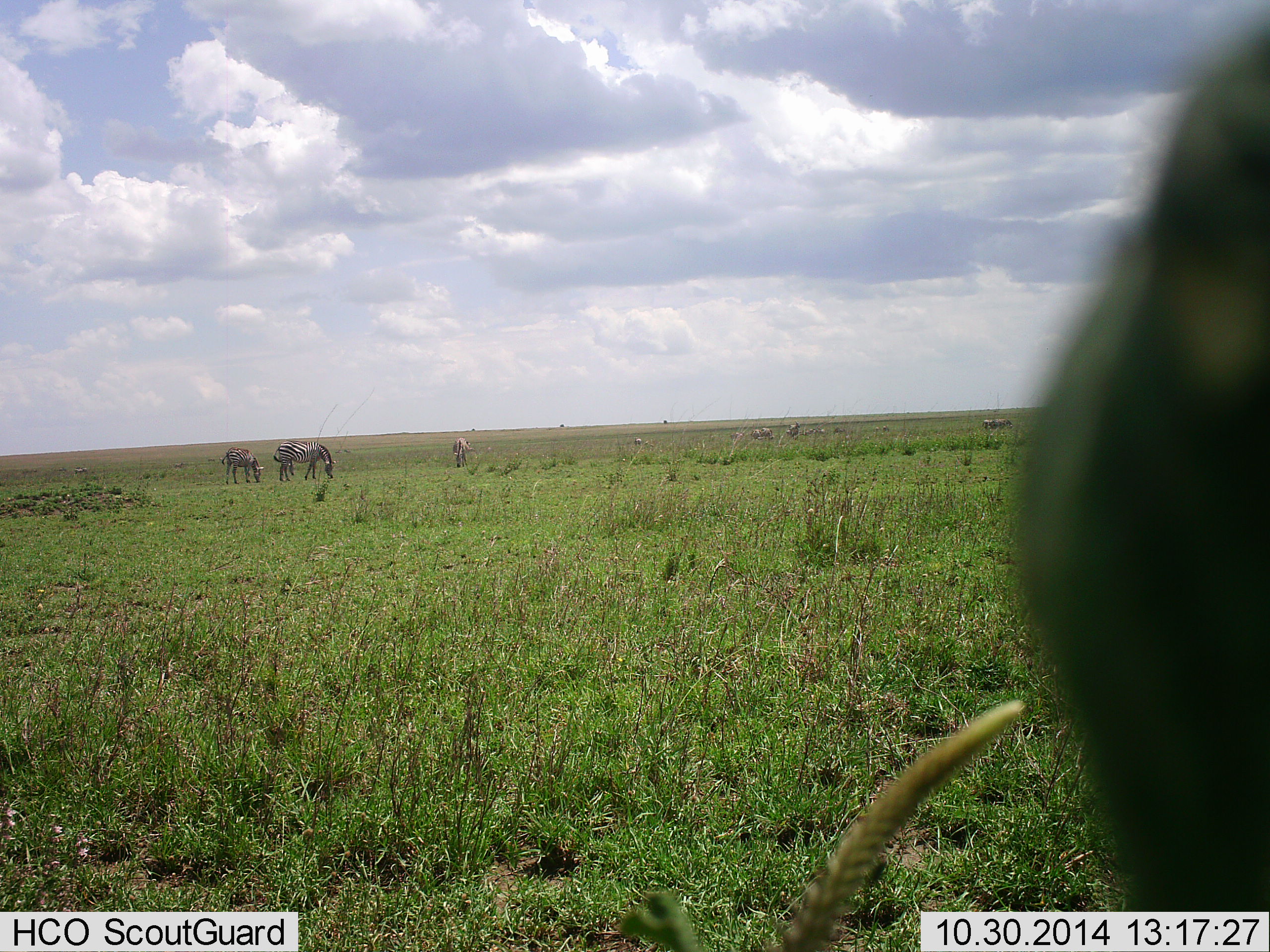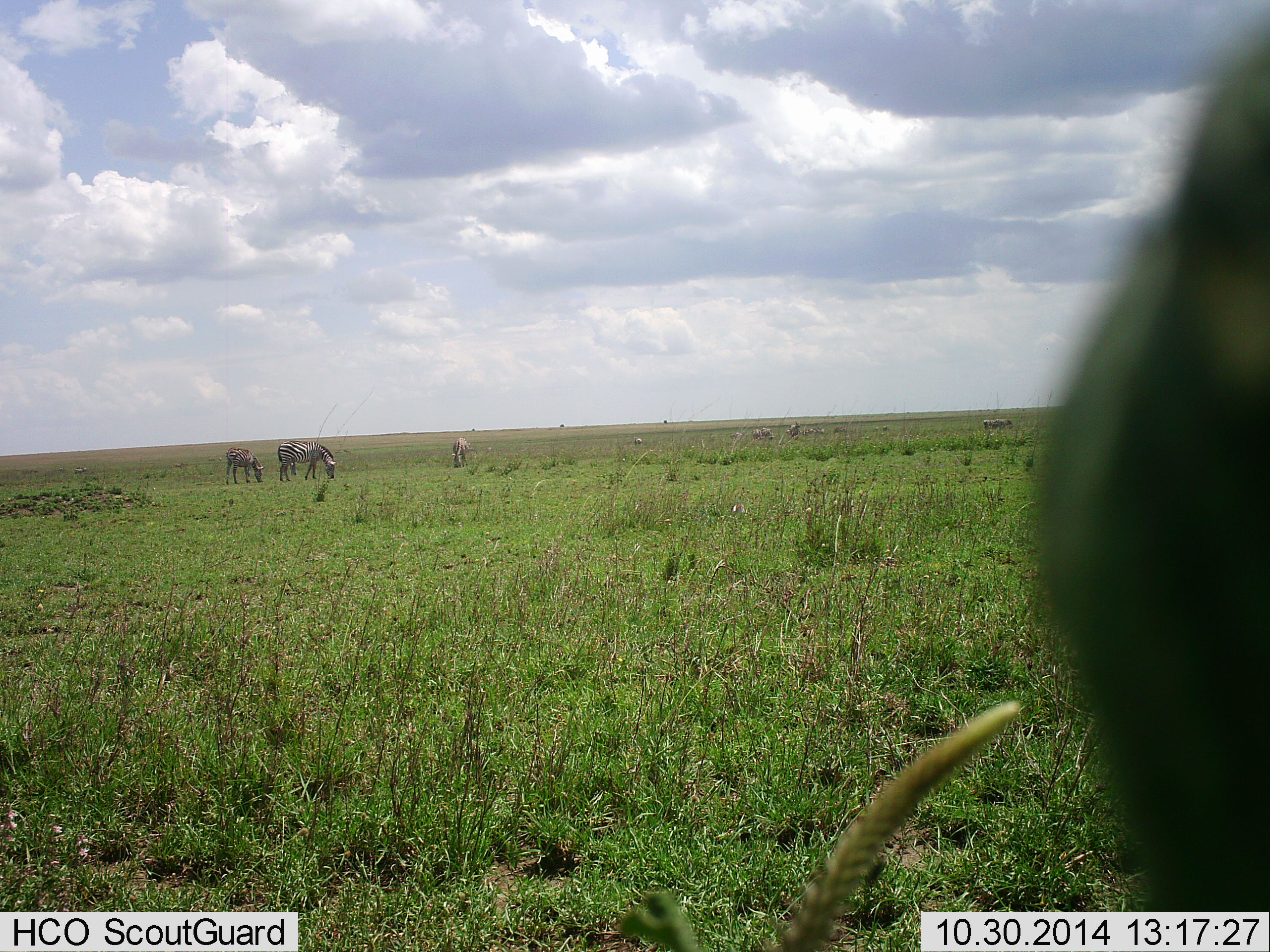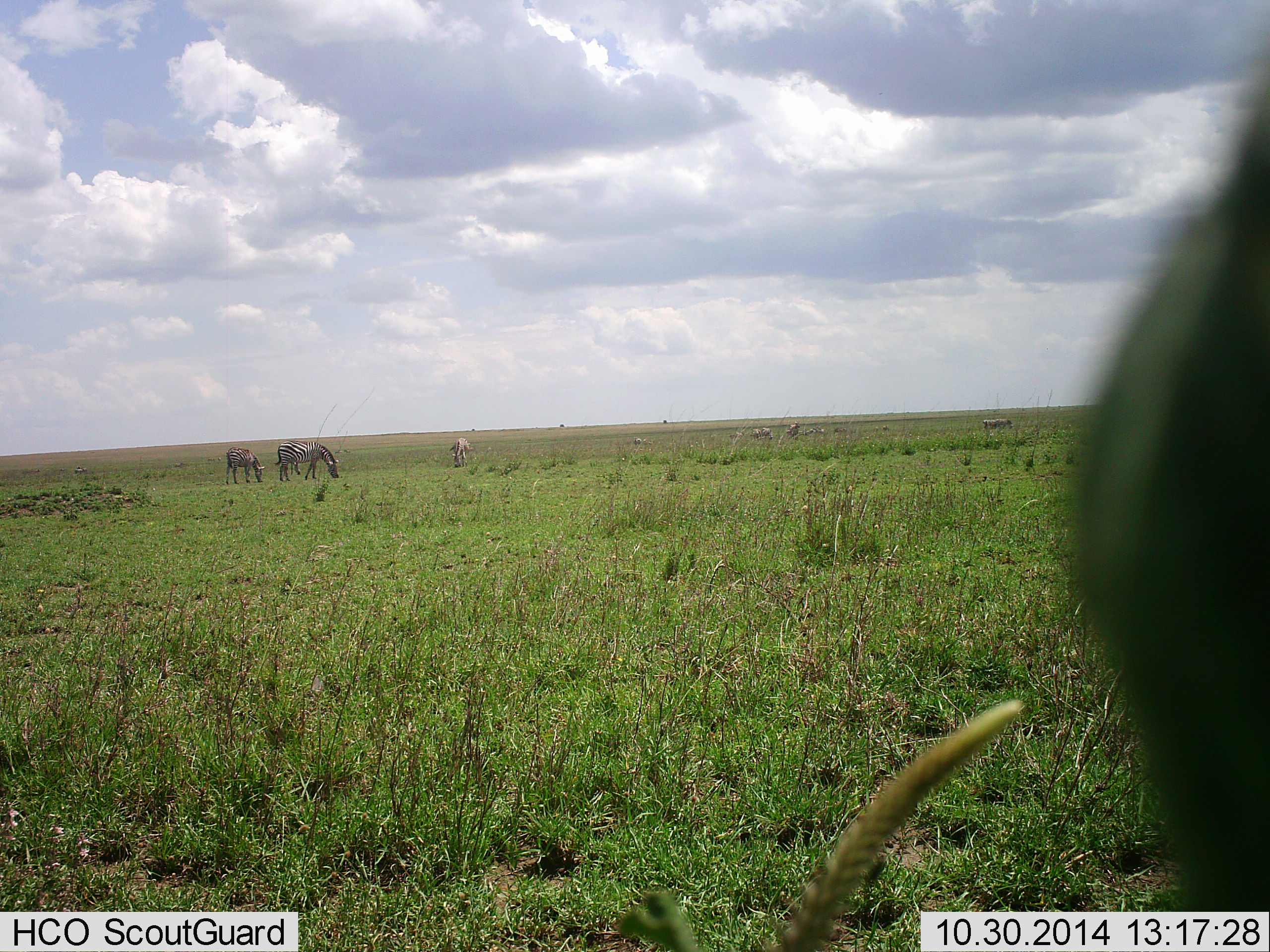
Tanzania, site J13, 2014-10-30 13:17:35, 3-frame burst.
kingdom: Animalia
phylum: Chordata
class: Mammalia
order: Perissodactyla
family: Equidae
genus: Equus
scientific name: Equus quagga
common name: plains zebra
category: zebra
Zebra (plains zebra) (Equus quagga), count 3. Behavior (volunteer vote fractions): standing 50%, resting 0%, moving 8%, interacting 0%. Young present (vote fraction): 0%. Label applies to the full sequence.